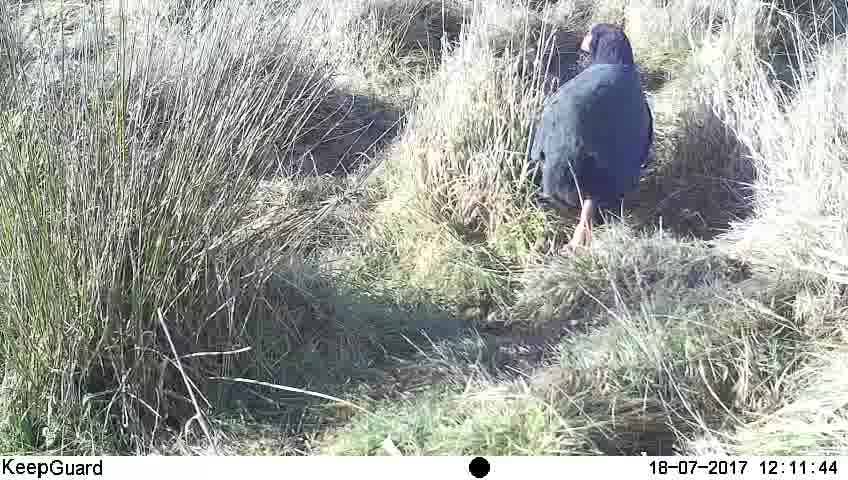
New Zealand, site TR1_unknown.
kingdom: Animalia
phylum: Chordata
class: Aves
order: Gruiformes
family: Rallidae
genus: Porphyrio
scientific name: Porphyrio mantelli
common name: takahe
Takahe (Porphyrio mantelli).